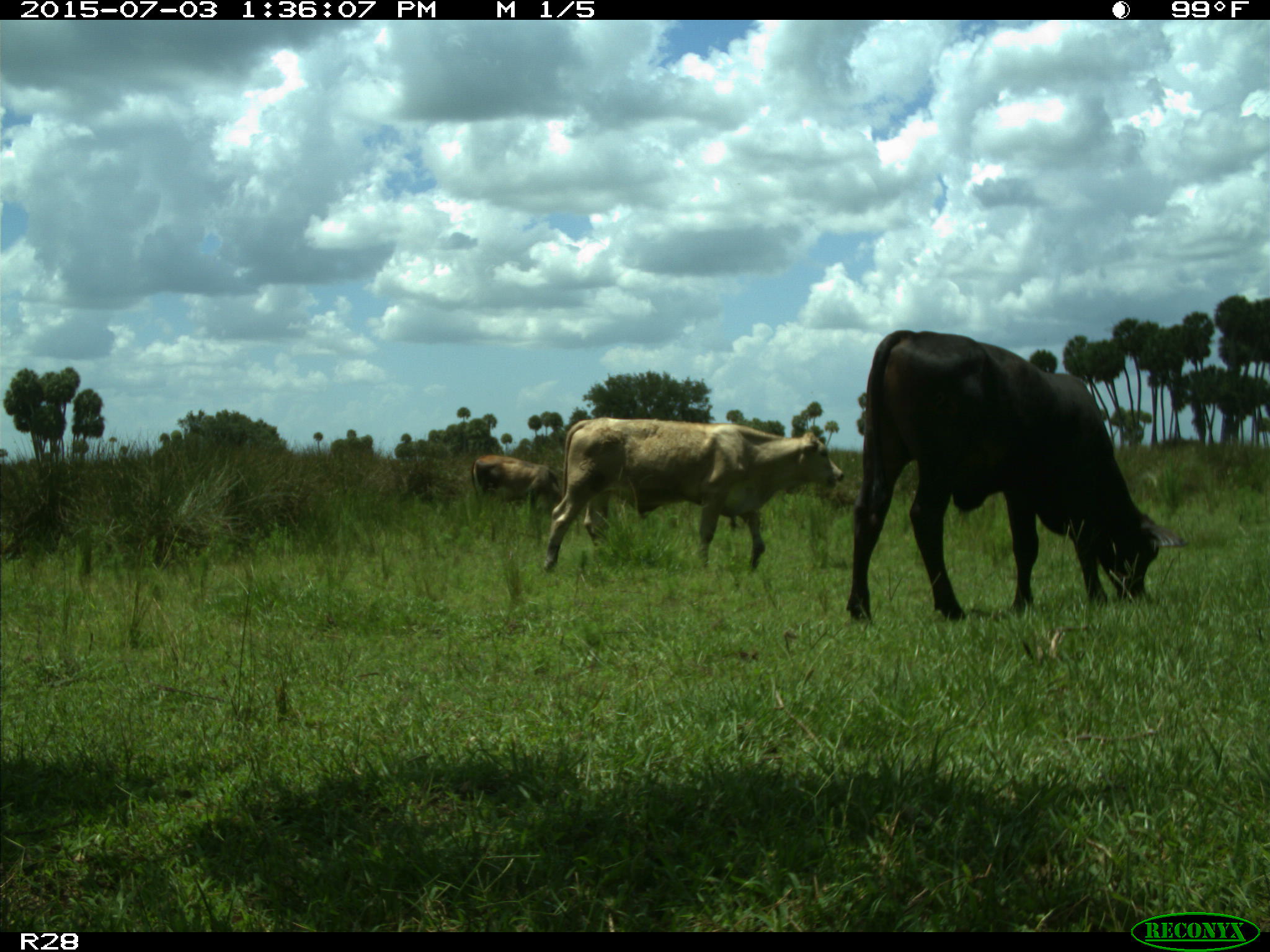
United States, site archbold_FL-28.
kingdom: Animalia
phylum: Chordata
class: Mammalia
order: Artiodactyla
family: Bovidae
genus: Bos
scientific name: Bos taurus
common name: domestic cow